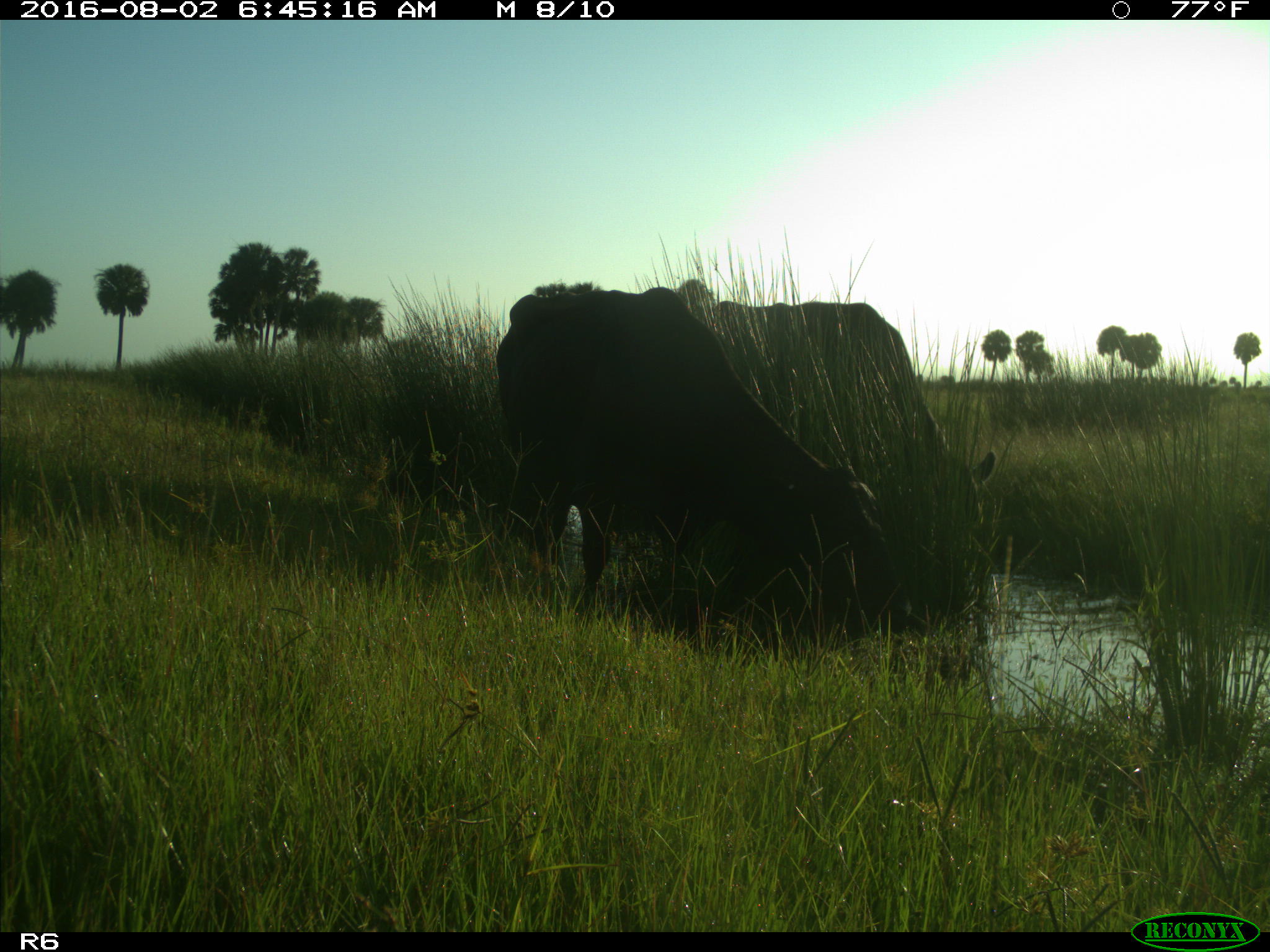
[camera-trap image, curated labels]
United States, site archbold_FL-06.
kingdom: Animalia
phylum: Chordata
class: Mammalia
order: Artiodactyla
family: Bovidae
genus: Bos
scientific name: Bos taurus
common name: domestic cow